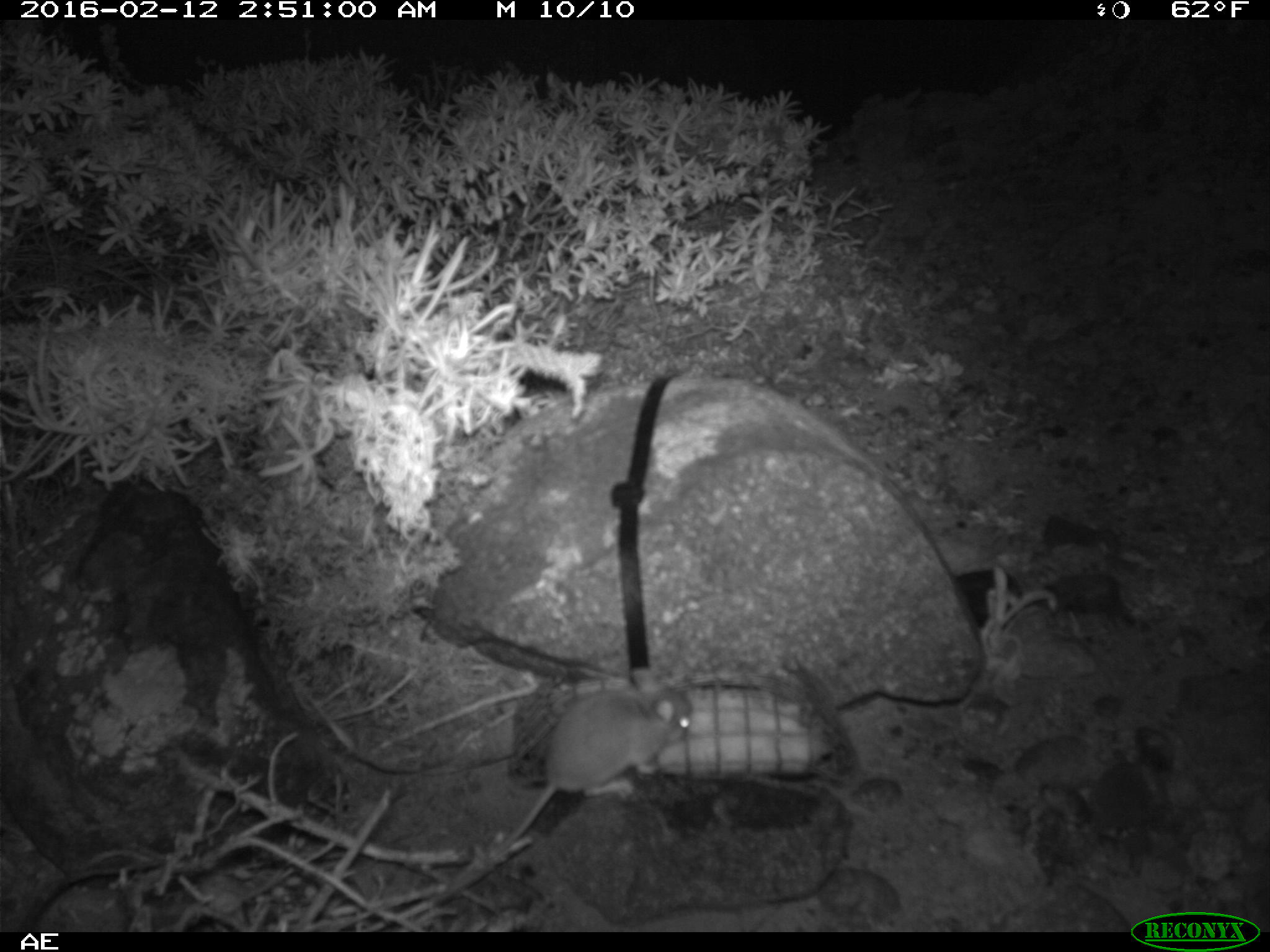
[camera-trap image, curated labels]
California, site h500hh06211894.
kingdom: Animalia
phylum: Chordata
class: Mammalia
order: Rodentia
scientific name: Rodentia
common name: rodent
Rodent (Rodentia).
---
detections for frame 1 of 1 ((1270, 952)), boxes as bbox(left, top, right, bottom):
rodent: bbox(488, 668, 692, 858)